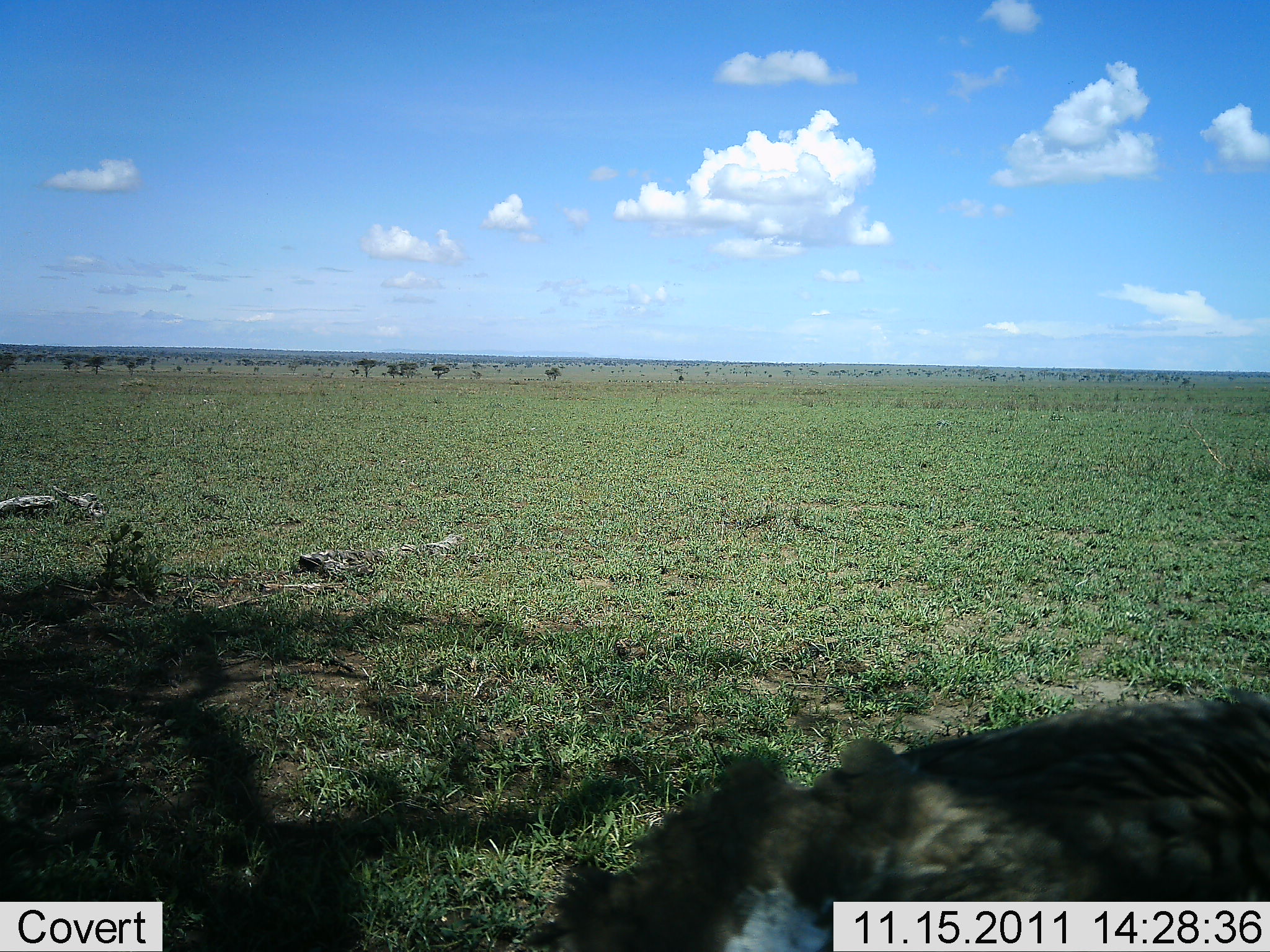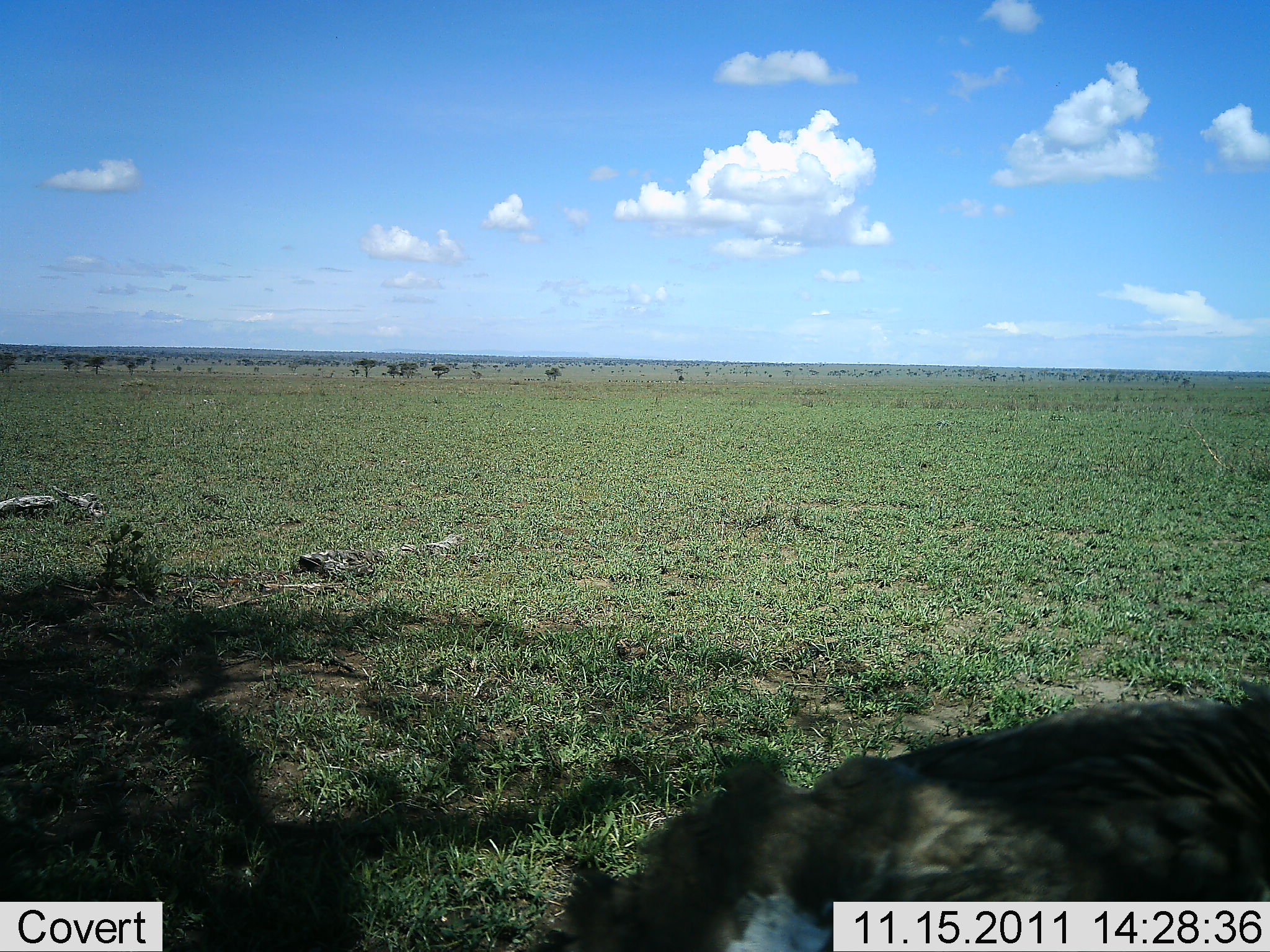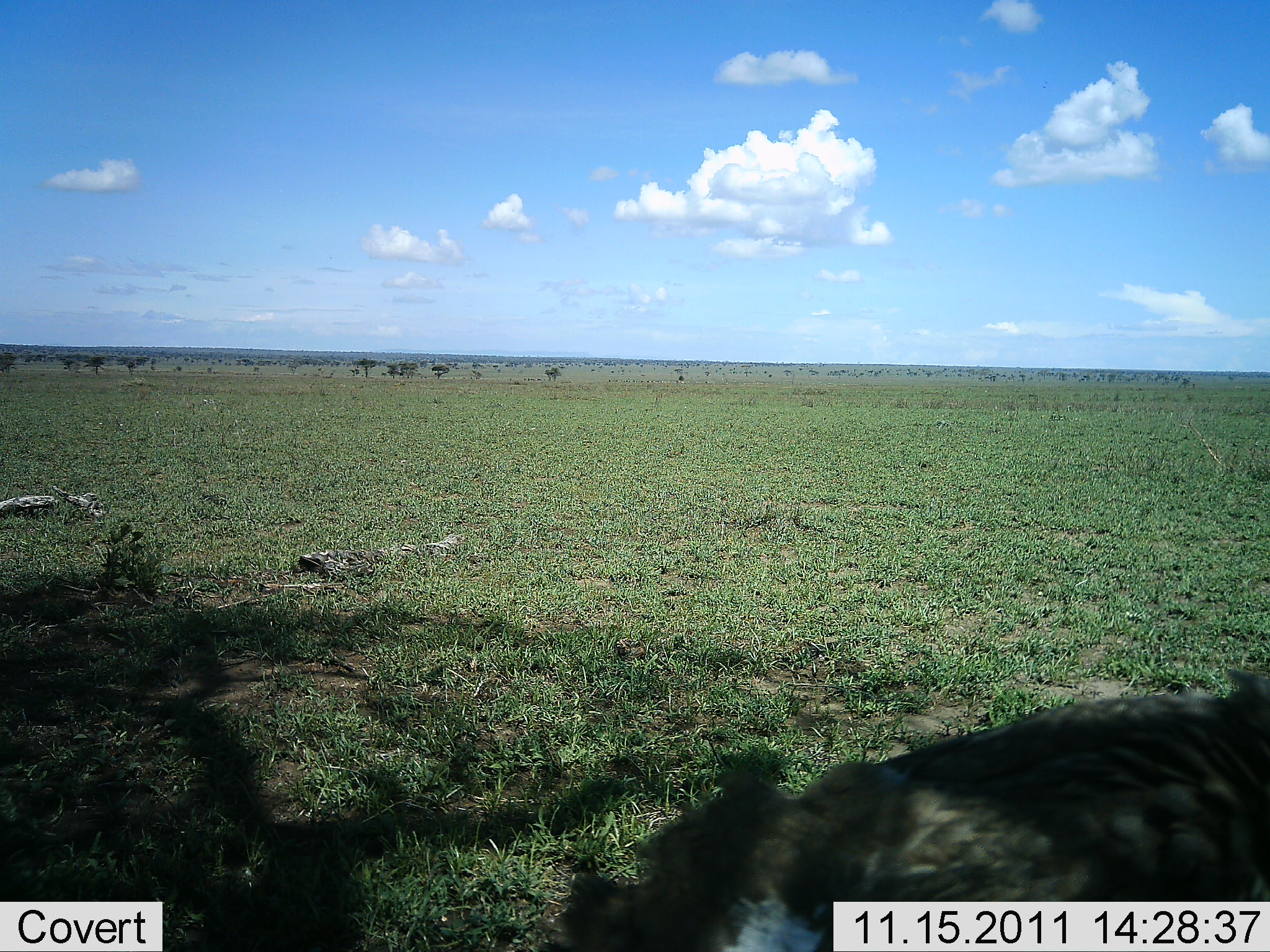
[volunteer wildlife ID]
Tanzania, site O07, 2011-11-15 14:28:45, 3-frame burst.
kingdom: Animalia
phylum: Chordata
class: Mammalia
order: Artiodactyla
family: Bovidae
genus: Connochaetes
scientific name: Connochaetes taurinus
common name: blue wildebeest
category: wildebeest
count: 1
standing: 0%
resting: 100%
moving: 0%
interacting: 0%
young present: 0%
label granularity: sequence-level